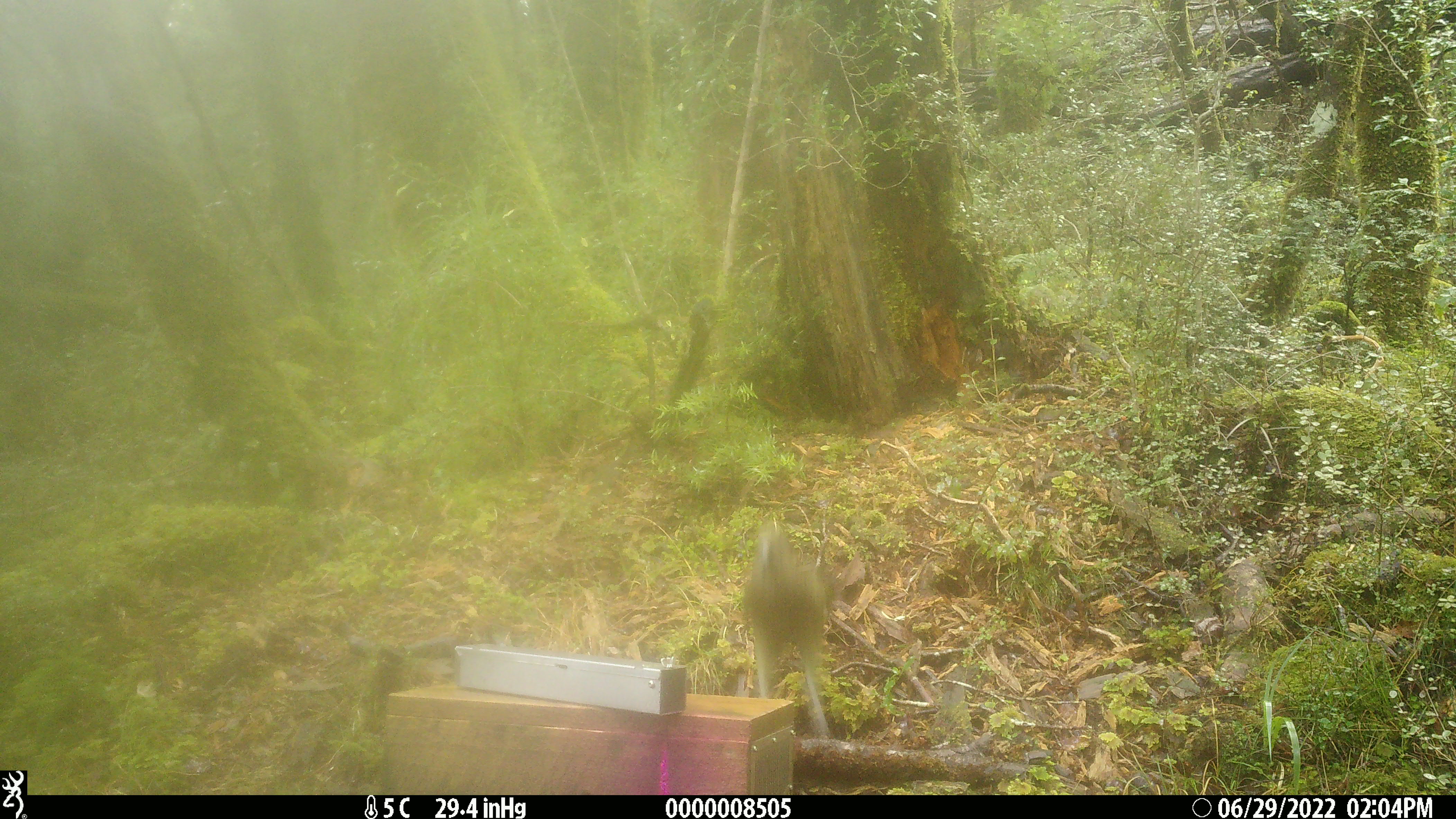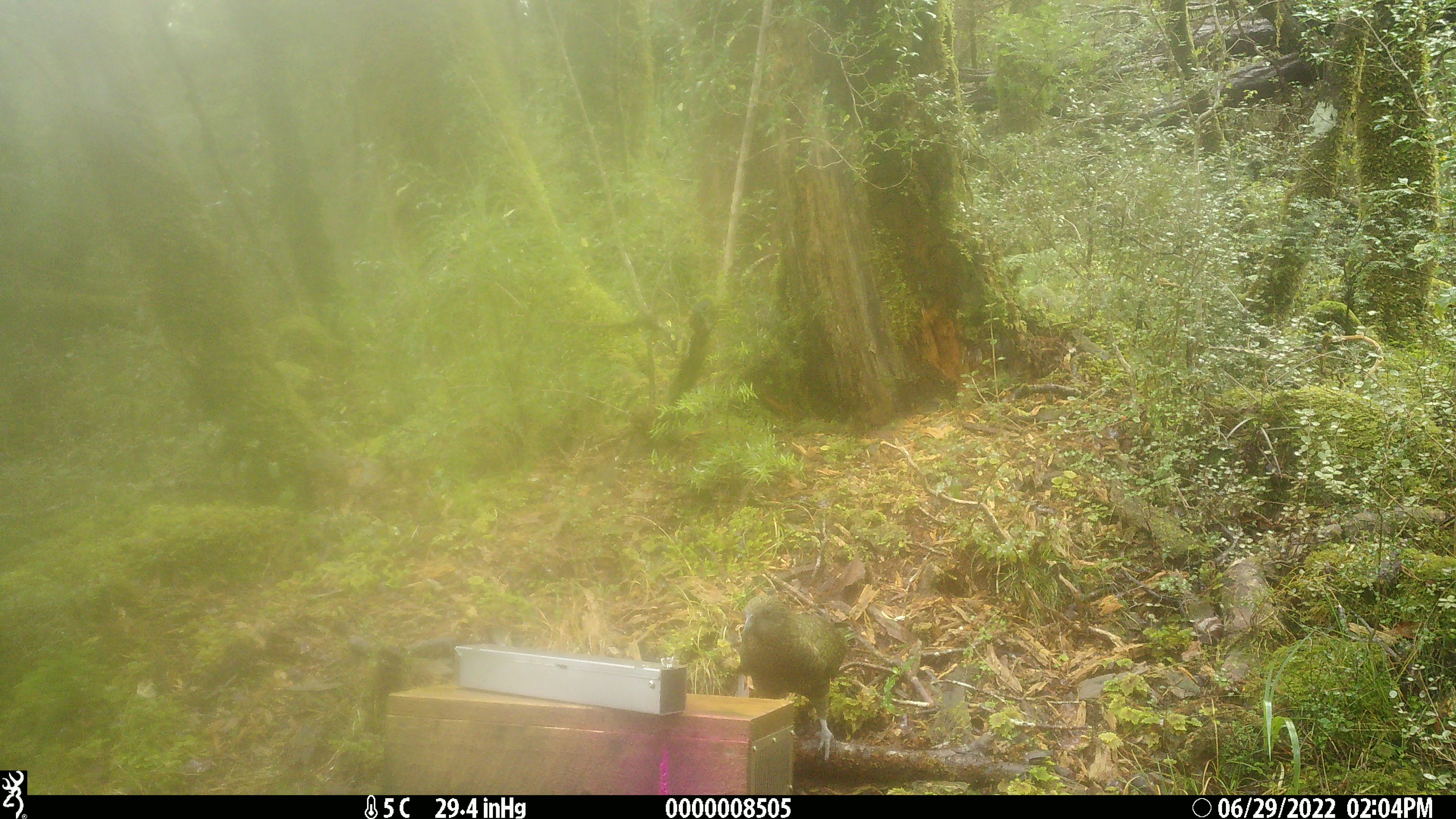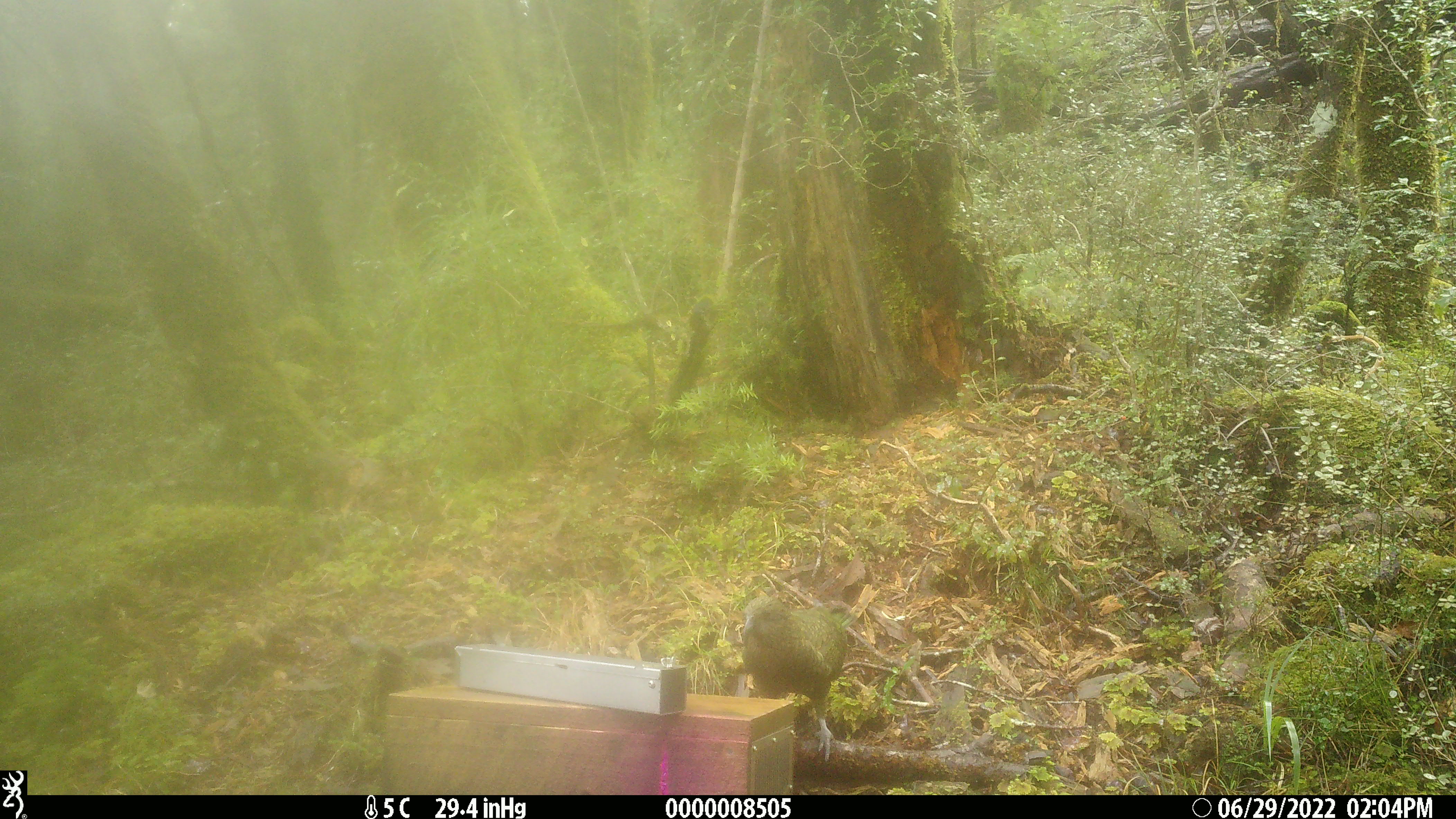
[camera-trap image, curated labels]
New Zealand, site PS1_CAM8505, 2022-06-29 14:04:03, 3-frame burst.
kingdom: Animalia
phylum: Chordata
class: Aves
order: Psittaciformes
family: Strigopidae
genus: Nestor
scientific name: Nestor notabilis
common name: kea